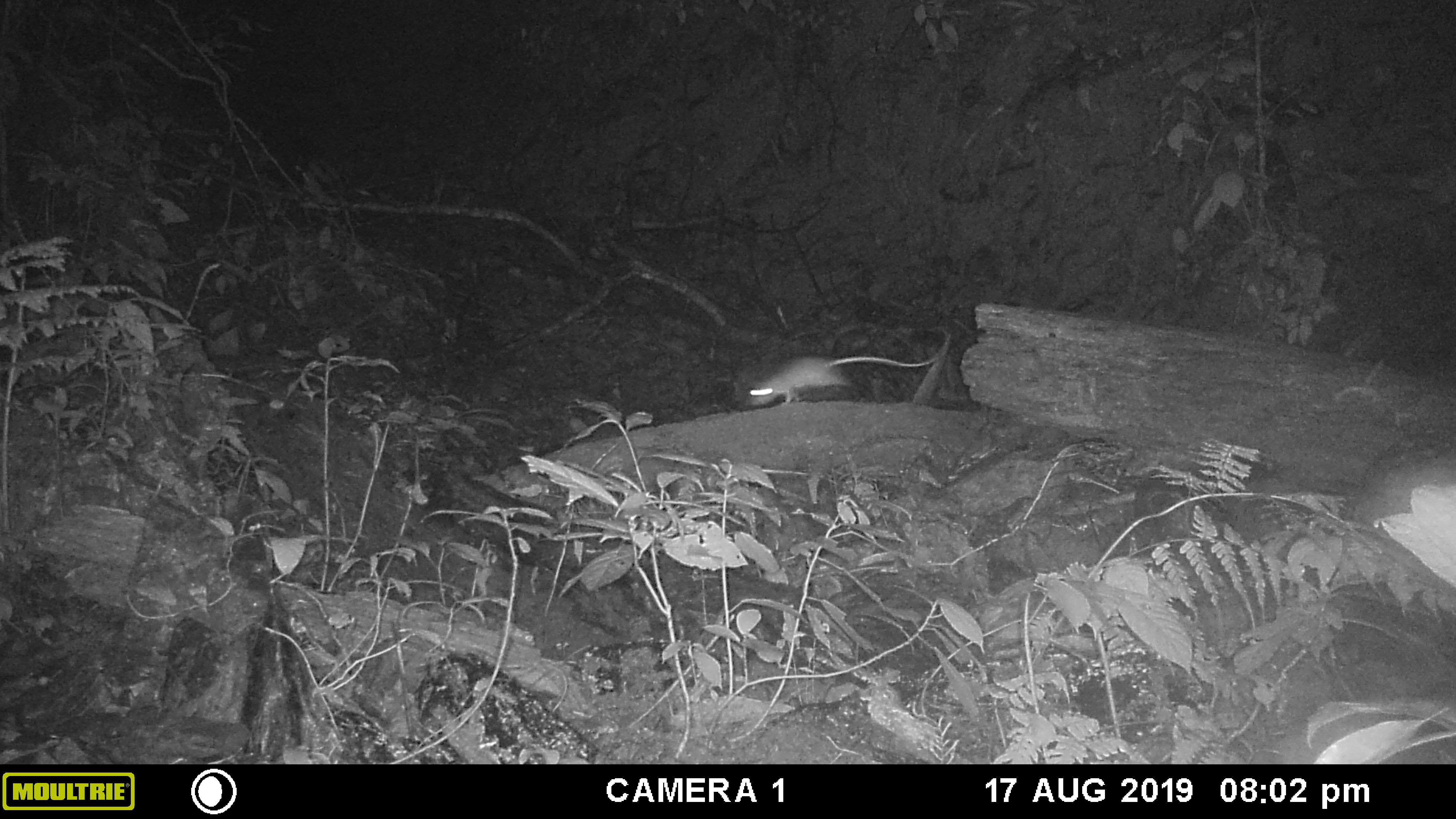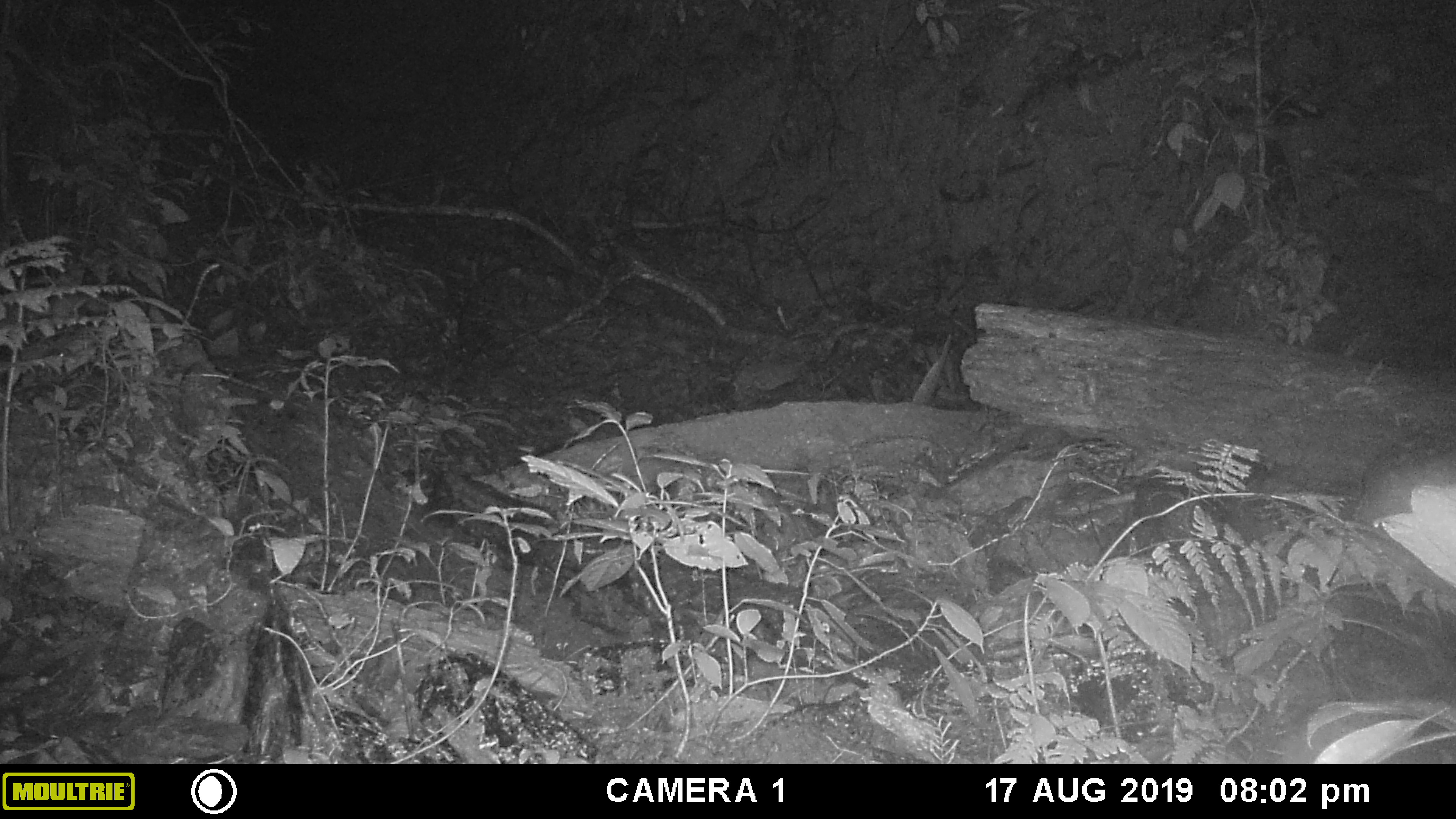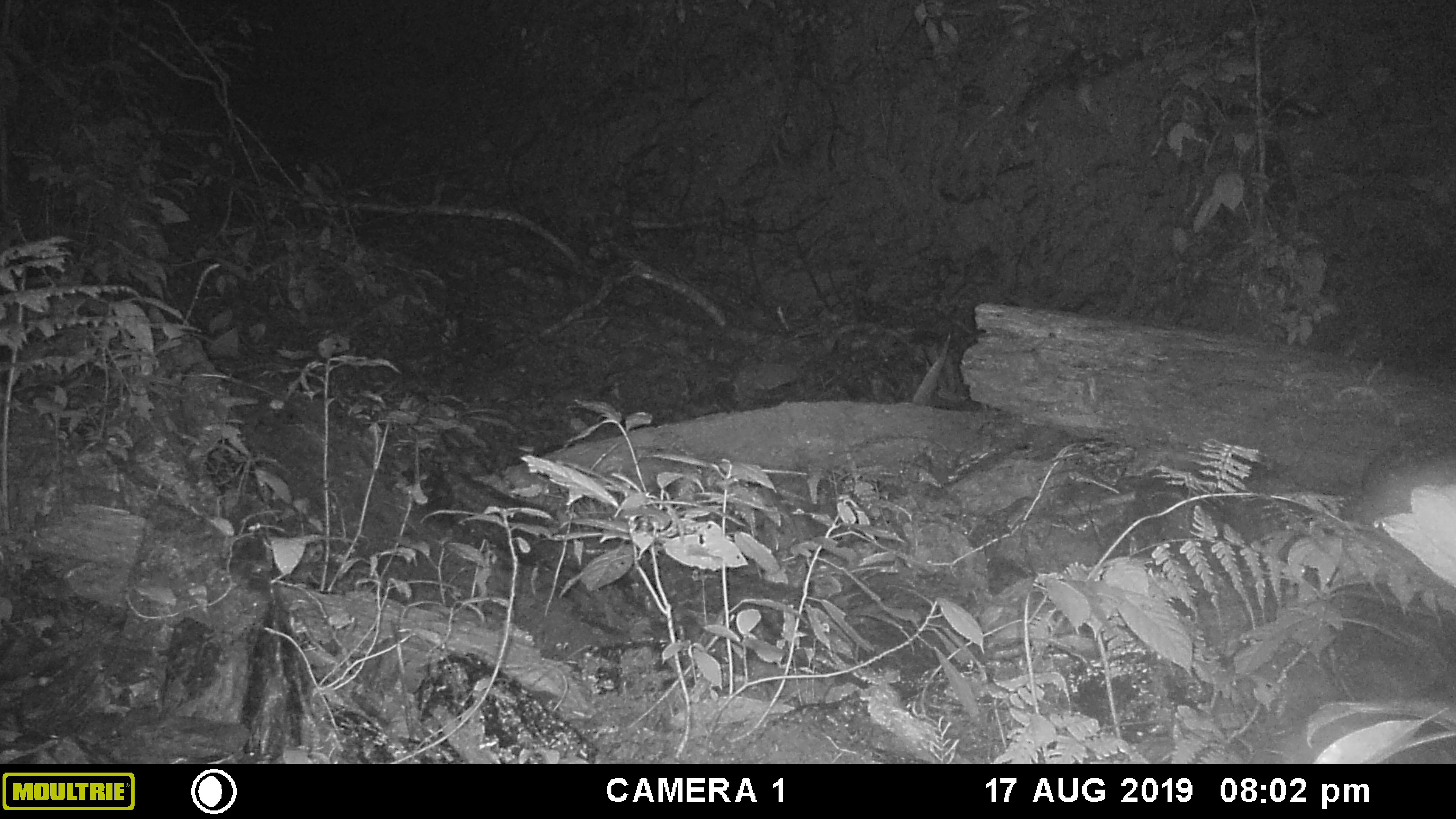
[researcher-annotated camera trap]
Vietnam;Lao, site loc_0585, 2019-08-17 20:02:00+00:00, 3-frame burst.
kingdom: Animalia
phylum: Chordata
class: Mammalia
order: Rodentia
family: Muridae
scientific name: Muridae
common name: old-world mice and rats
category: unidentified murid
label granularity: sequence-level